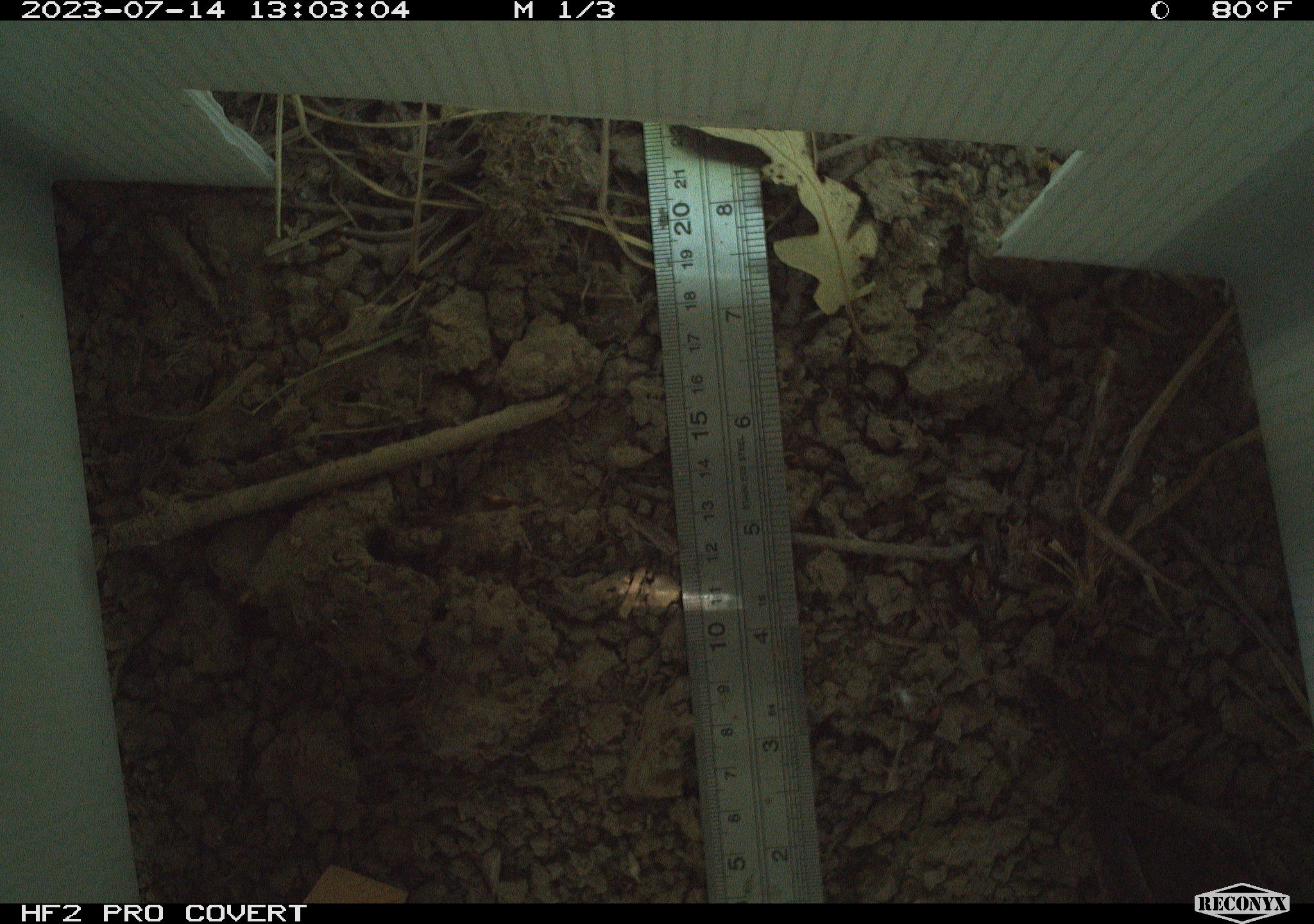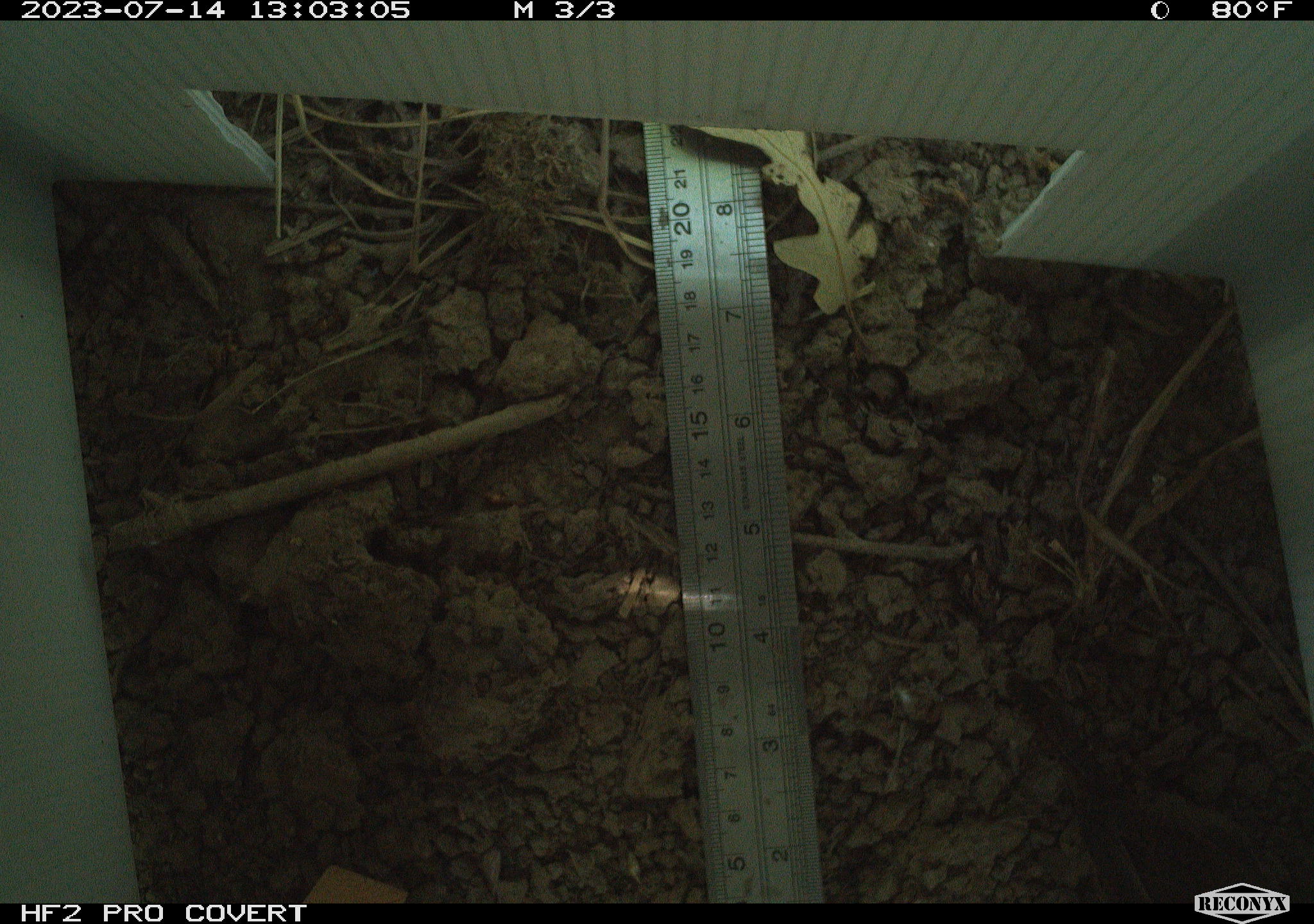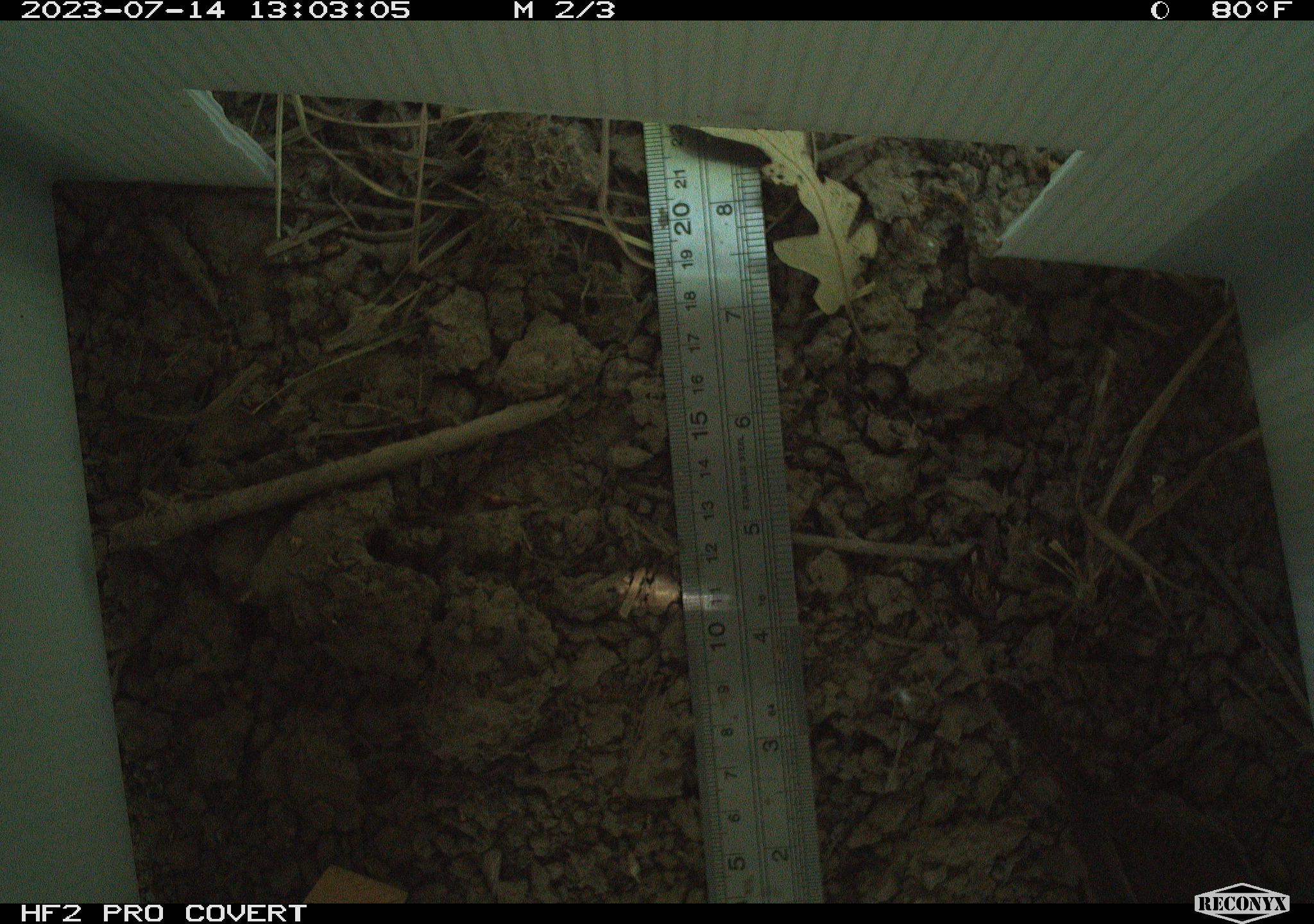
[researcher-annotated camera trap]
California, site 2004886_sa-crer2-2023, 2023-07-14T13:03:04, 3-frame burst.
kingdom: Animalia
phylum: Chordata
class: Aves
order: Passeriformes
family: Troglodytidae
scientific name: Troglodytidae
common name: wren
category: troglodytidae family